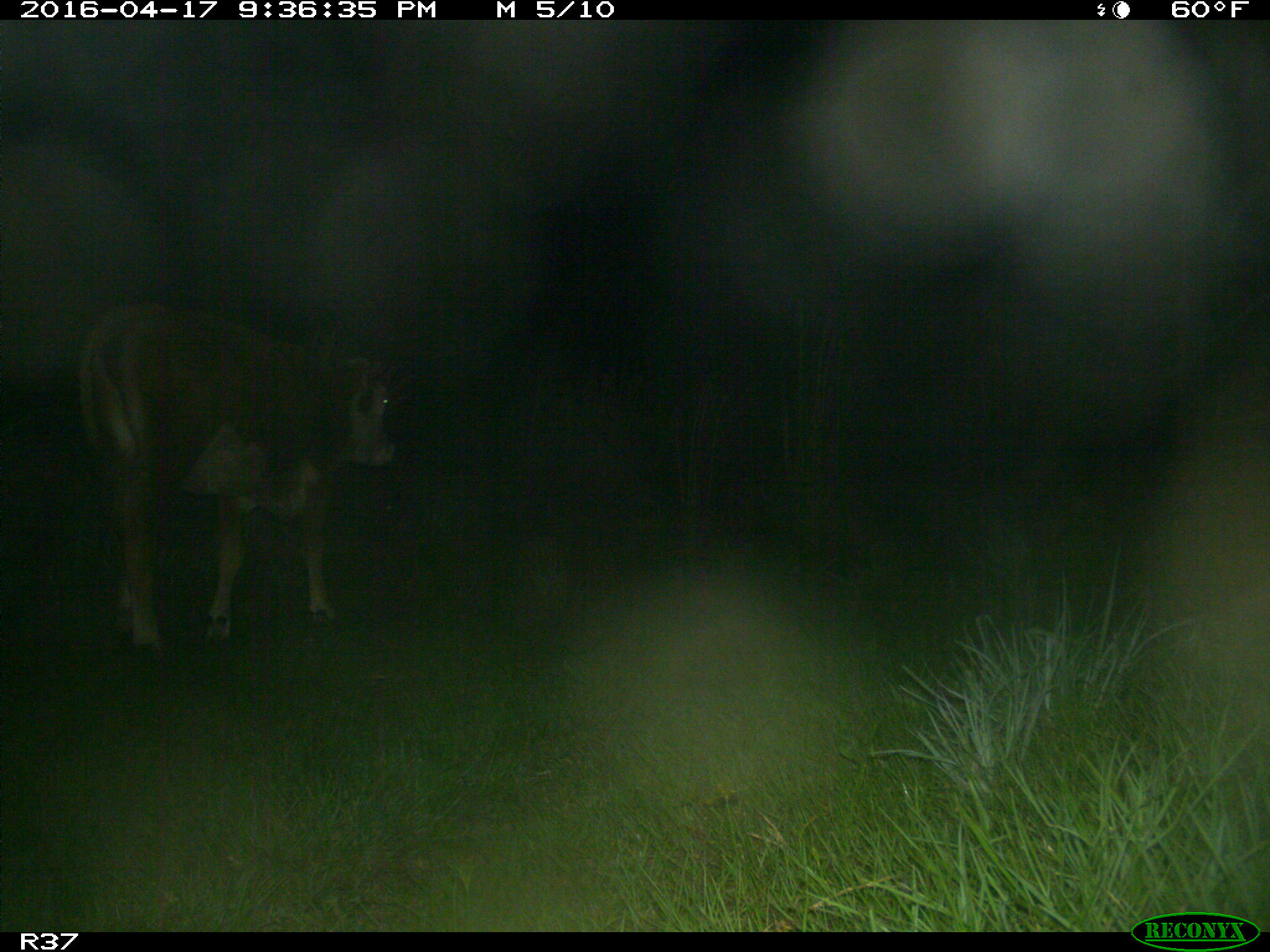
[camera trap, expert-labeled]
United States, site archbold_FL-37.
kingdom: Animalia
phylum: Chordata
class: Mammalia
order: Artiodactyla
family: Bovidae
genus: Bos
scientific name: Bos taurus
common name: domestic cow